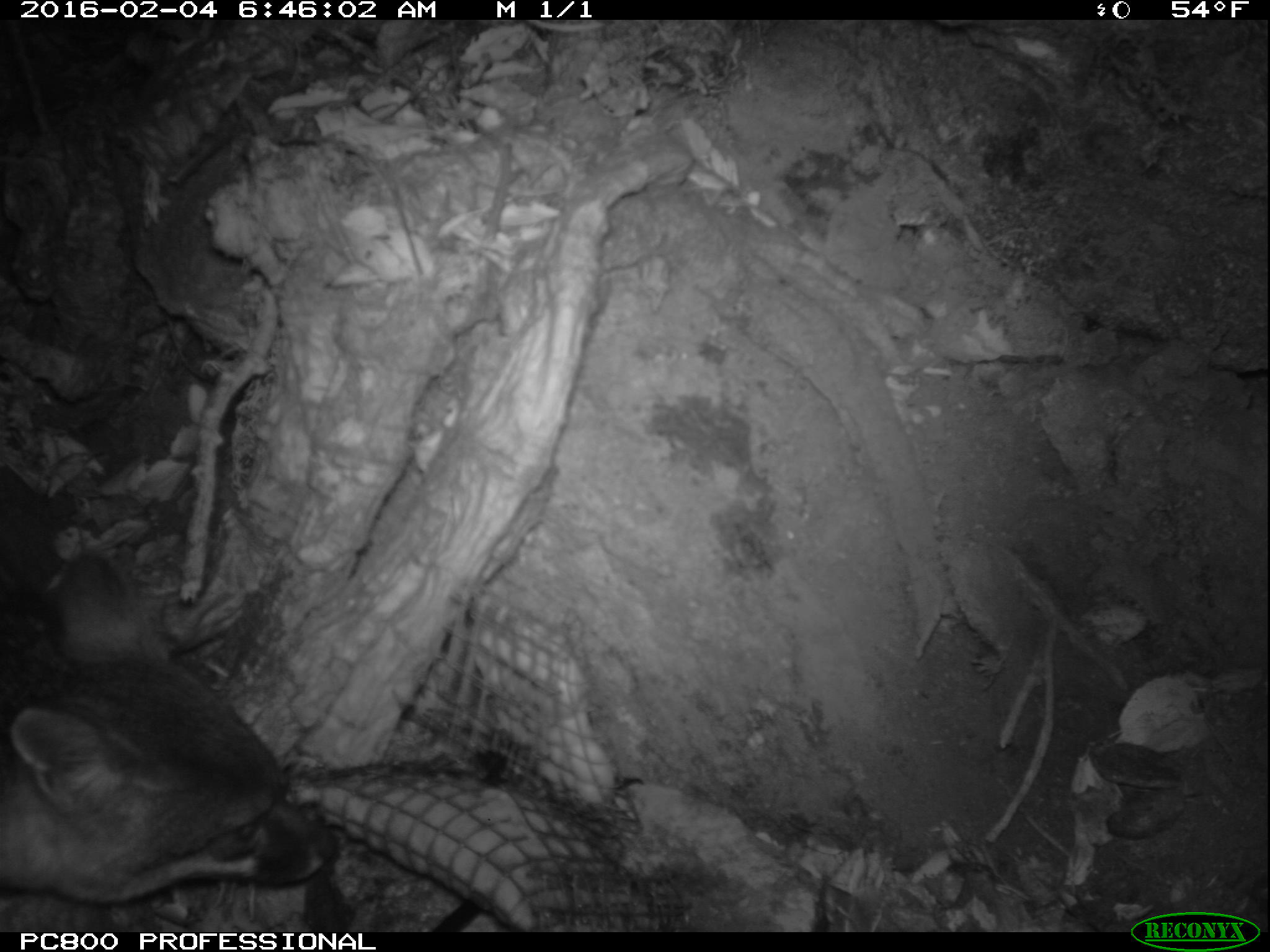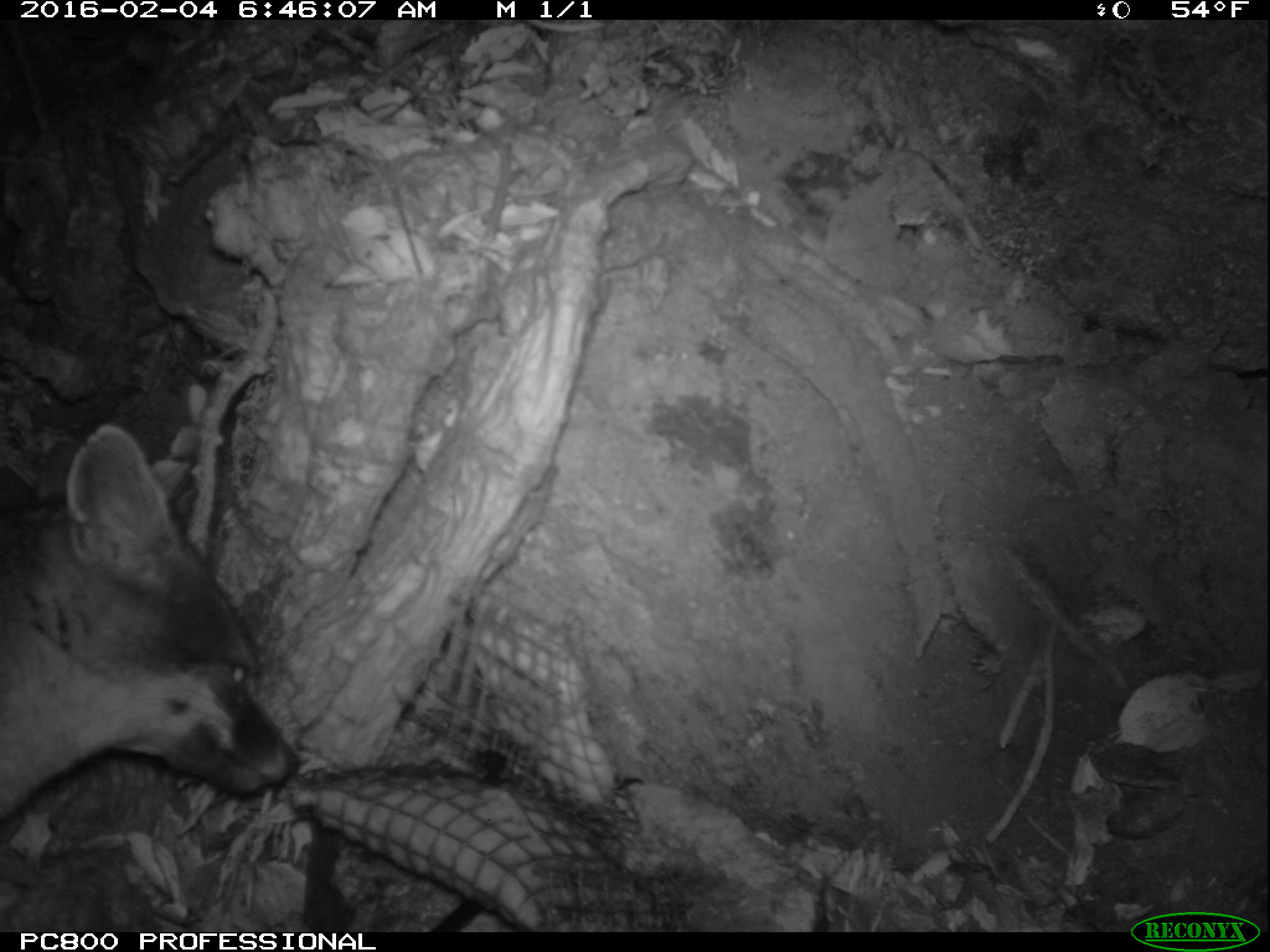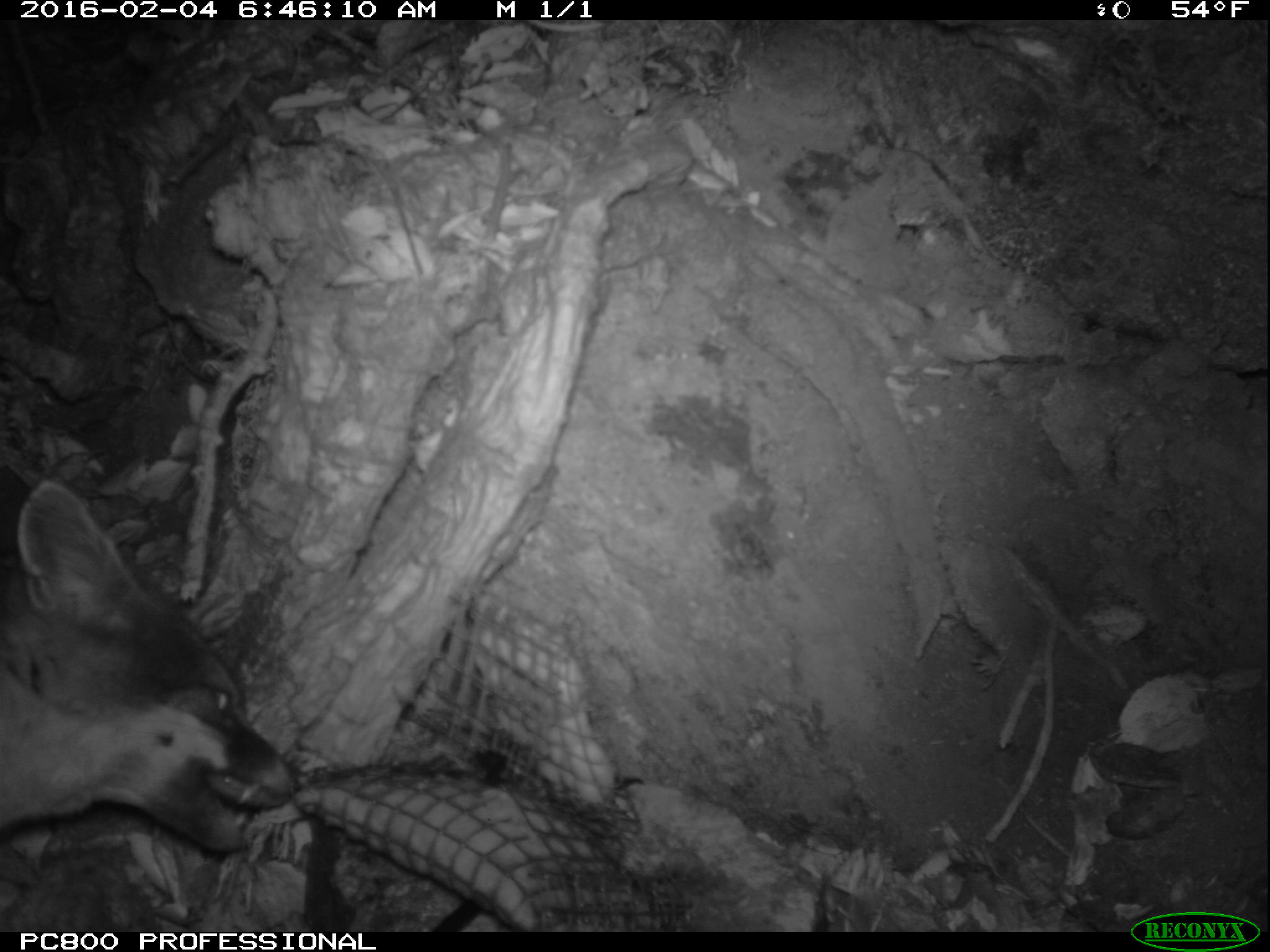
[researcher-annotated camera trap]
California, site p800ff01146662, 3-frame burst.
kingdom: Animalia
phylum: Chordata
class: Mammalia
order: Carnivora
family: Canidae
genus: Urocyon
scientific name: Urocyon littoralis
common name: island fox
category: fox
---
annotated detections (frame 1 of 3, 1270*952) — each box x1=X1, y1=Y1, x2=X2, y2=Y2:
fox: x1=0, y1=550, x2=339, y2=902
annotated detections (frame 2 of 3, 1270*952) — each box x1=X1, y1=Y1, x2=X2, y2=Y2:
fox: x1=0, y1=420, x2=294, y2=824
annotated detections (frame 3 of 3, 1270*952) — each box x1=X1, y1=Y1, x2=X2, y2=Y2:
fox: x1=0, y1=478, x2=300, y2=851